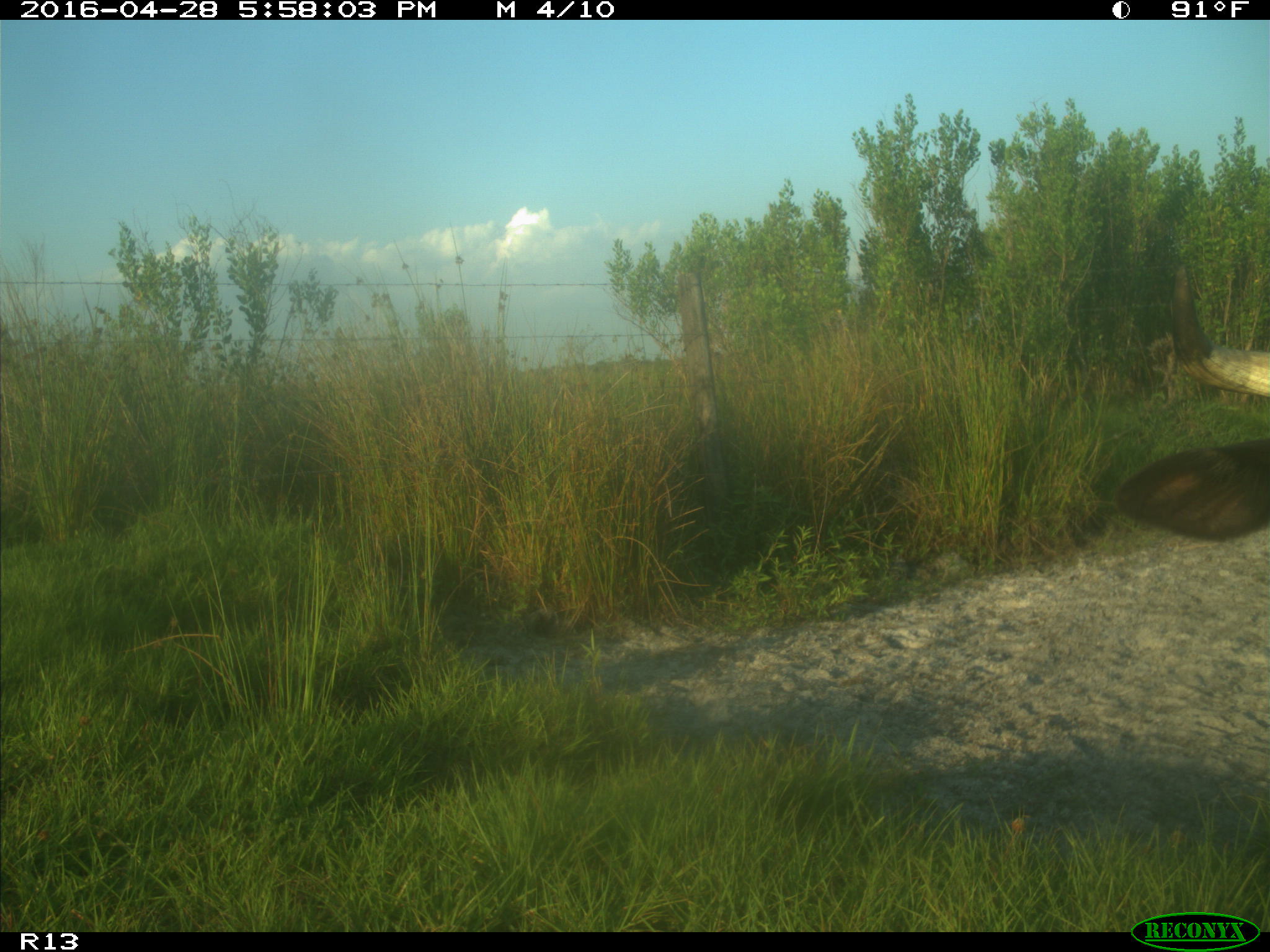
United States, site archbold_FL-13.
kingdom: Animalia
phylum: Chordata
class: Mammalia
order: Artiodactyla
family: Bovidae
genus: Bos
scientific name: Bos taurus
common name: domestic cow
Bos taurus (domestic cow).